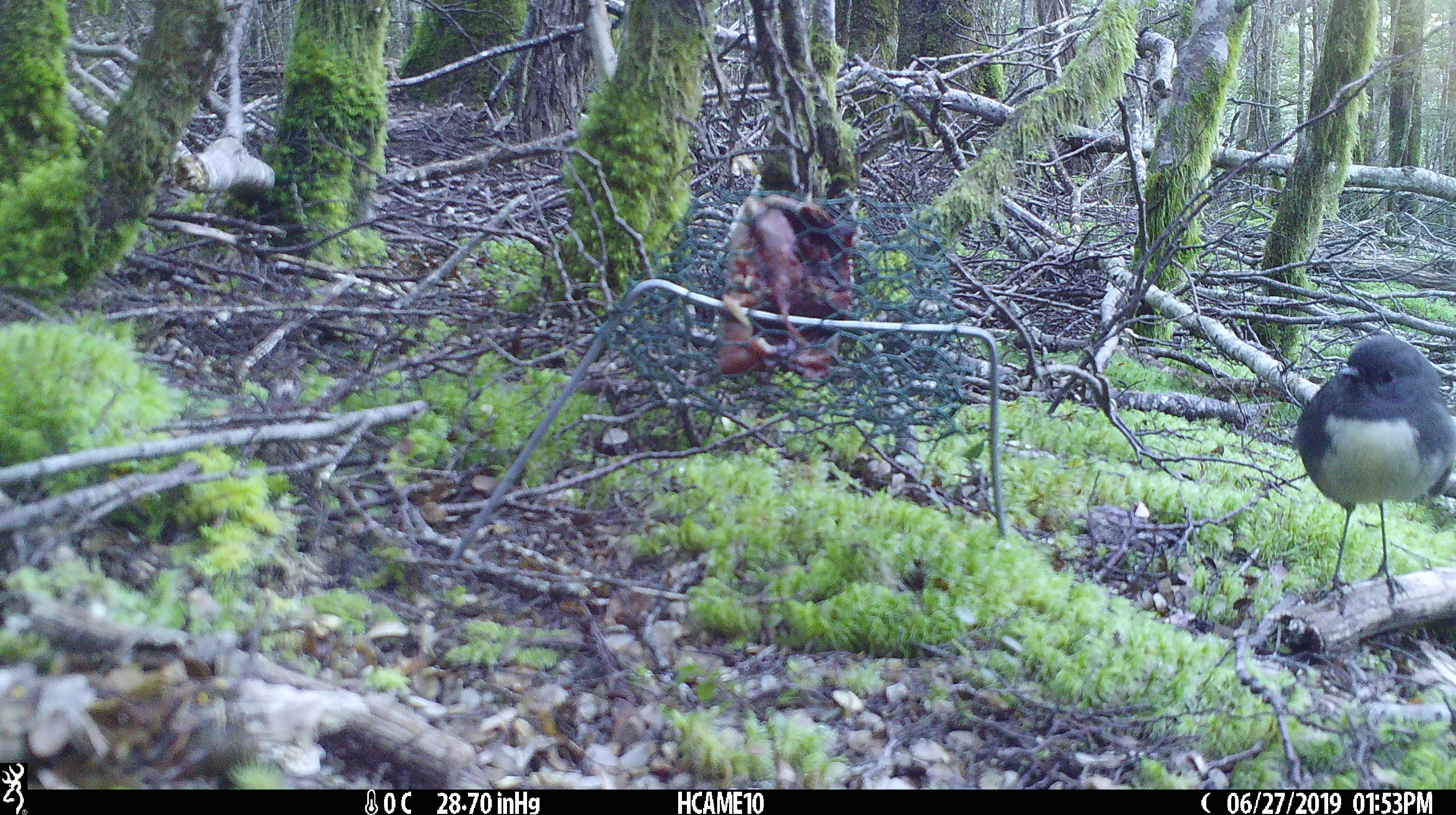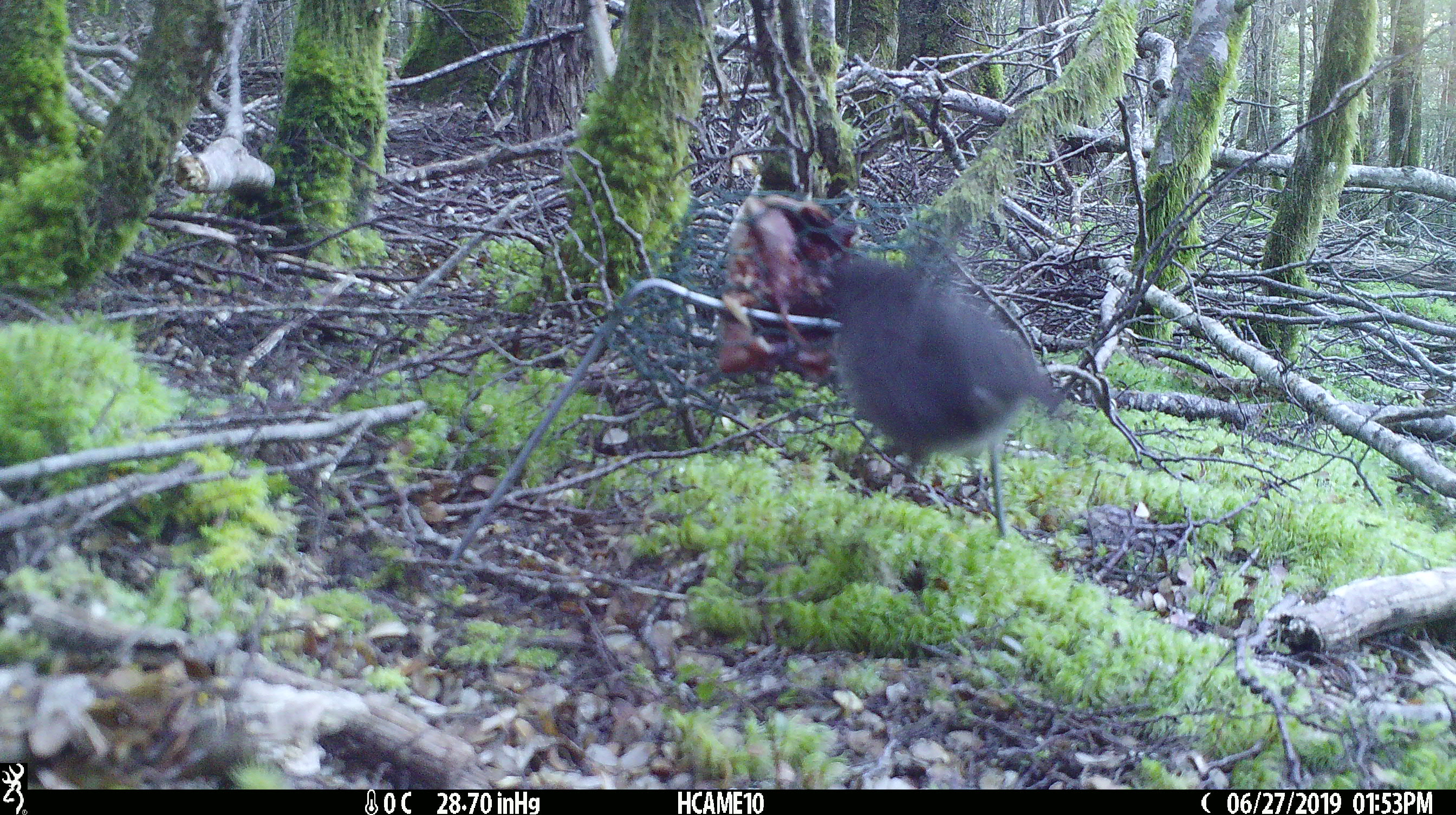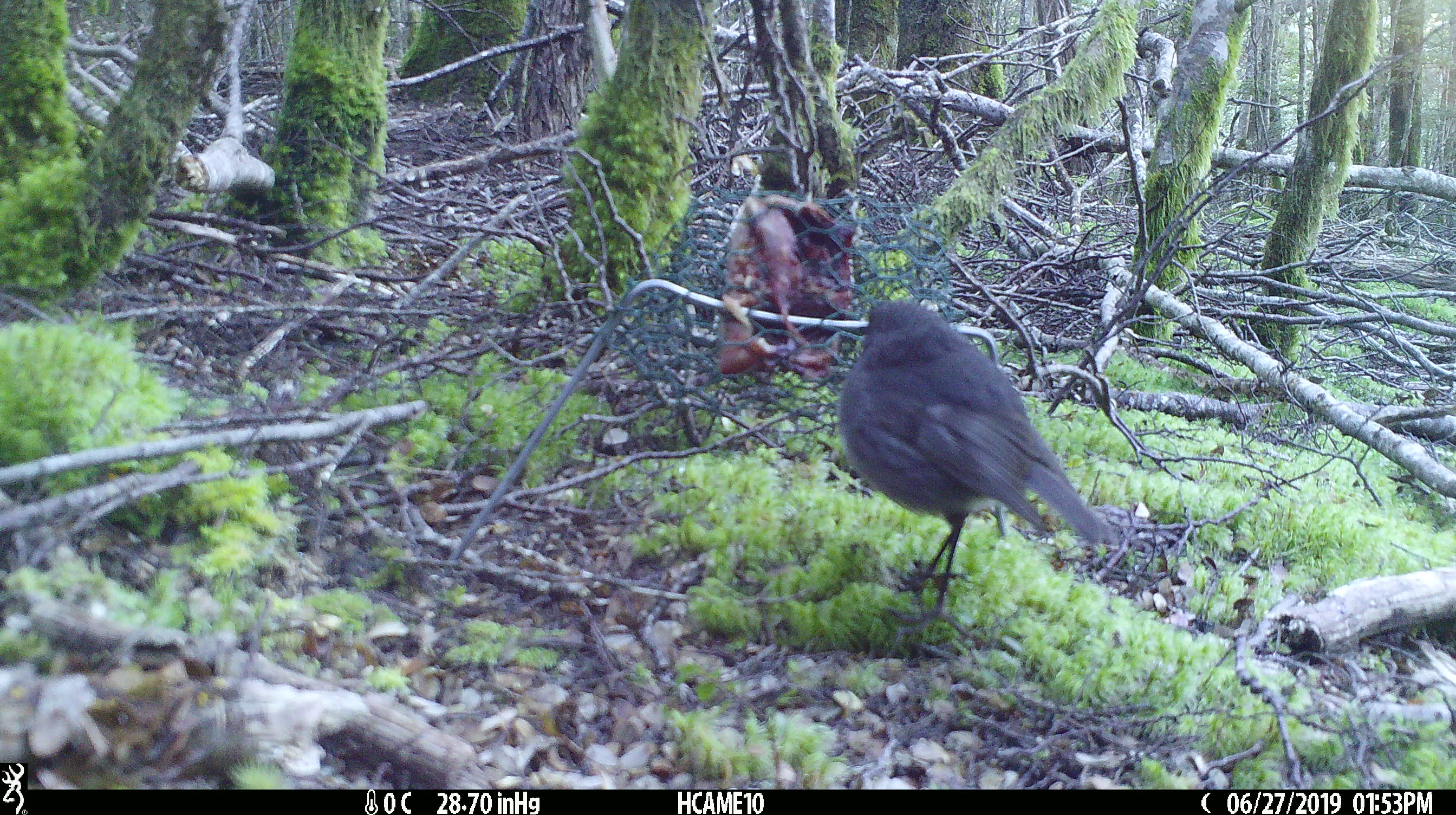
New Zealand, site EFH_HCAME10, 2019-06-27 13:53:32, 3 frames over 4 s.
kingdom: Animalia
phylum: Chordata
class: Aves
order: Passeriformes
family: Petroicidae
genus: Petroica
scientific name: Petroica australis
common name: new zealand robin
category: robin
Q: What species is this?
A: Robin (new zealand robin) (Petroica australis).